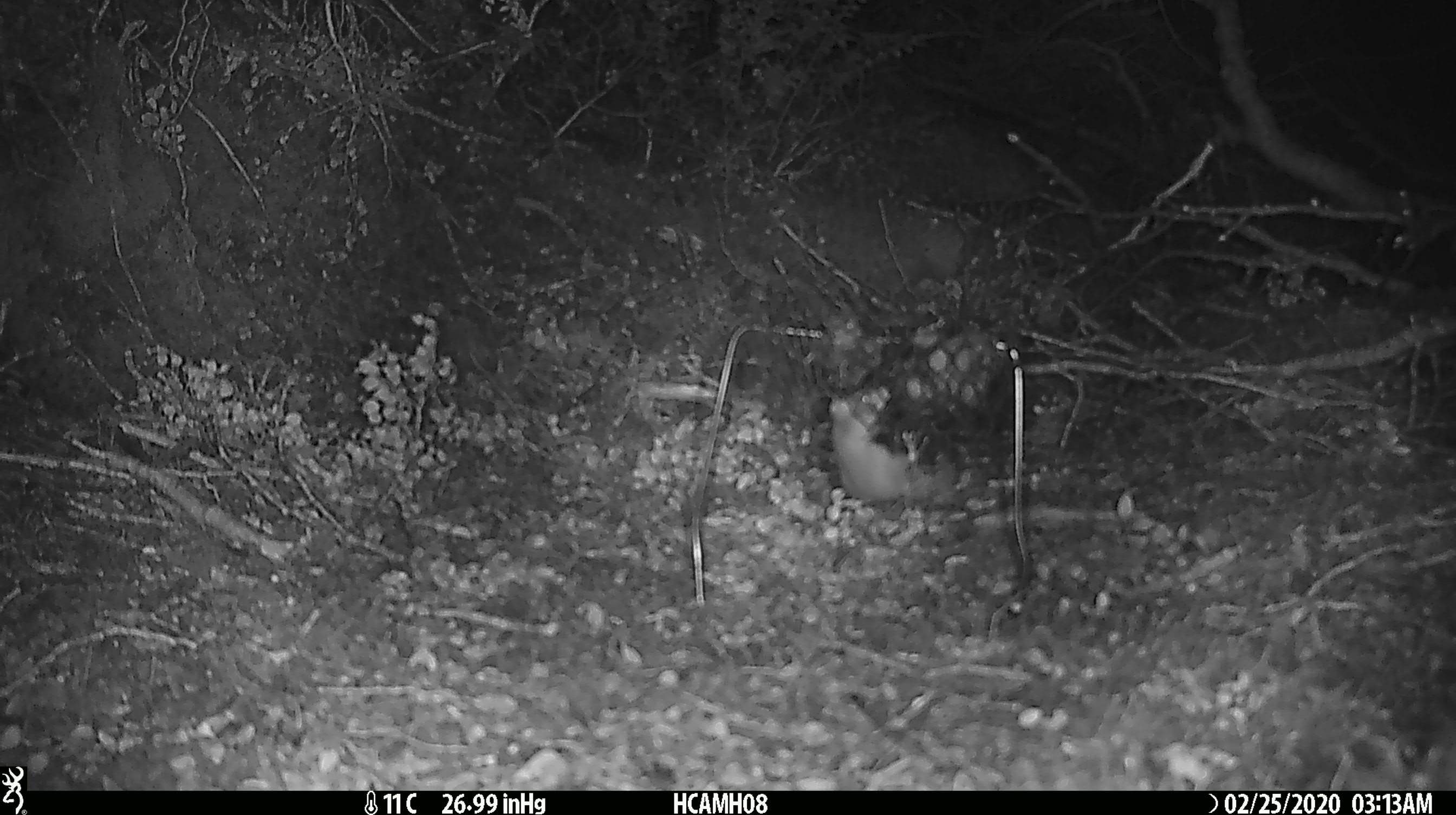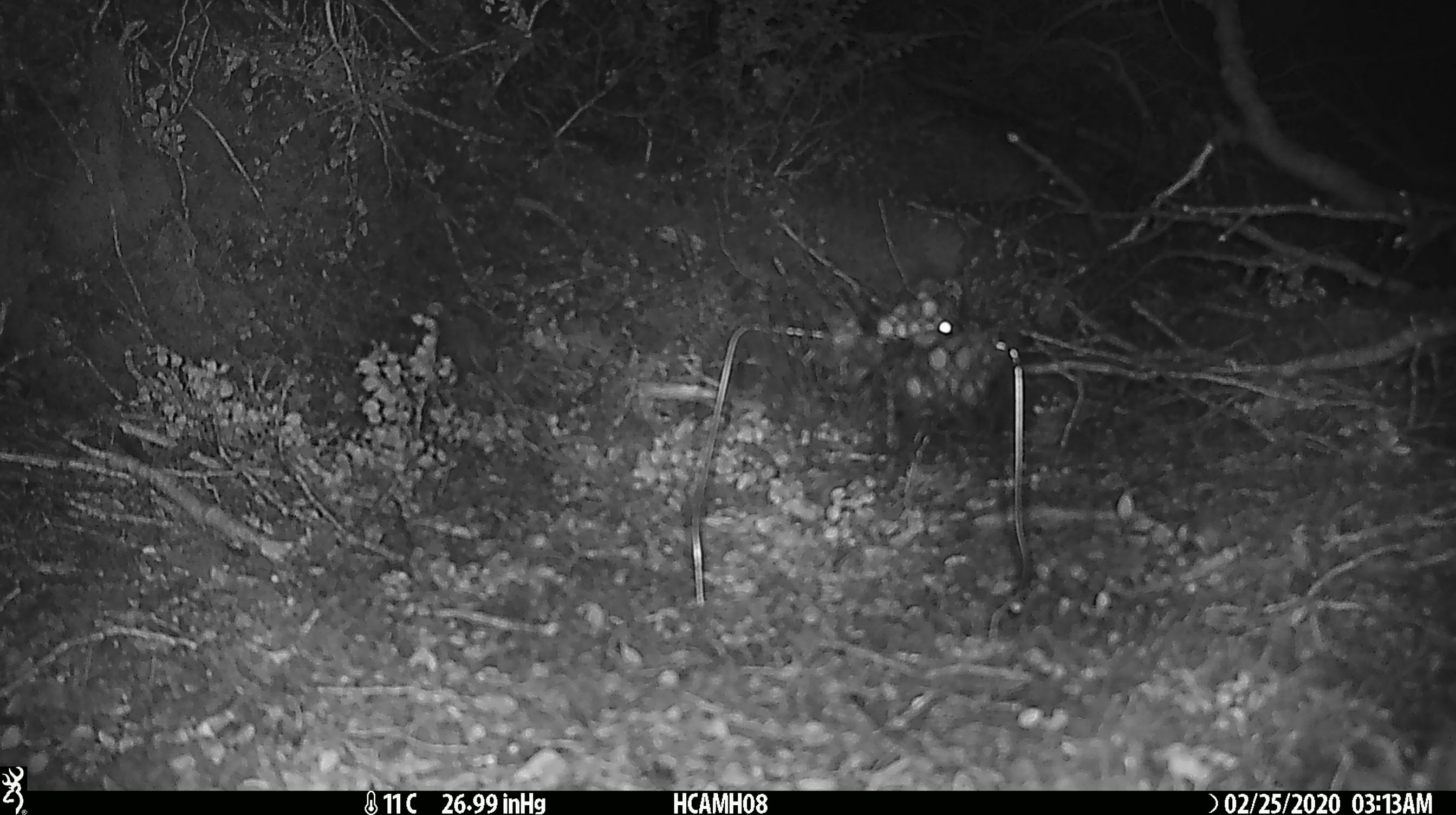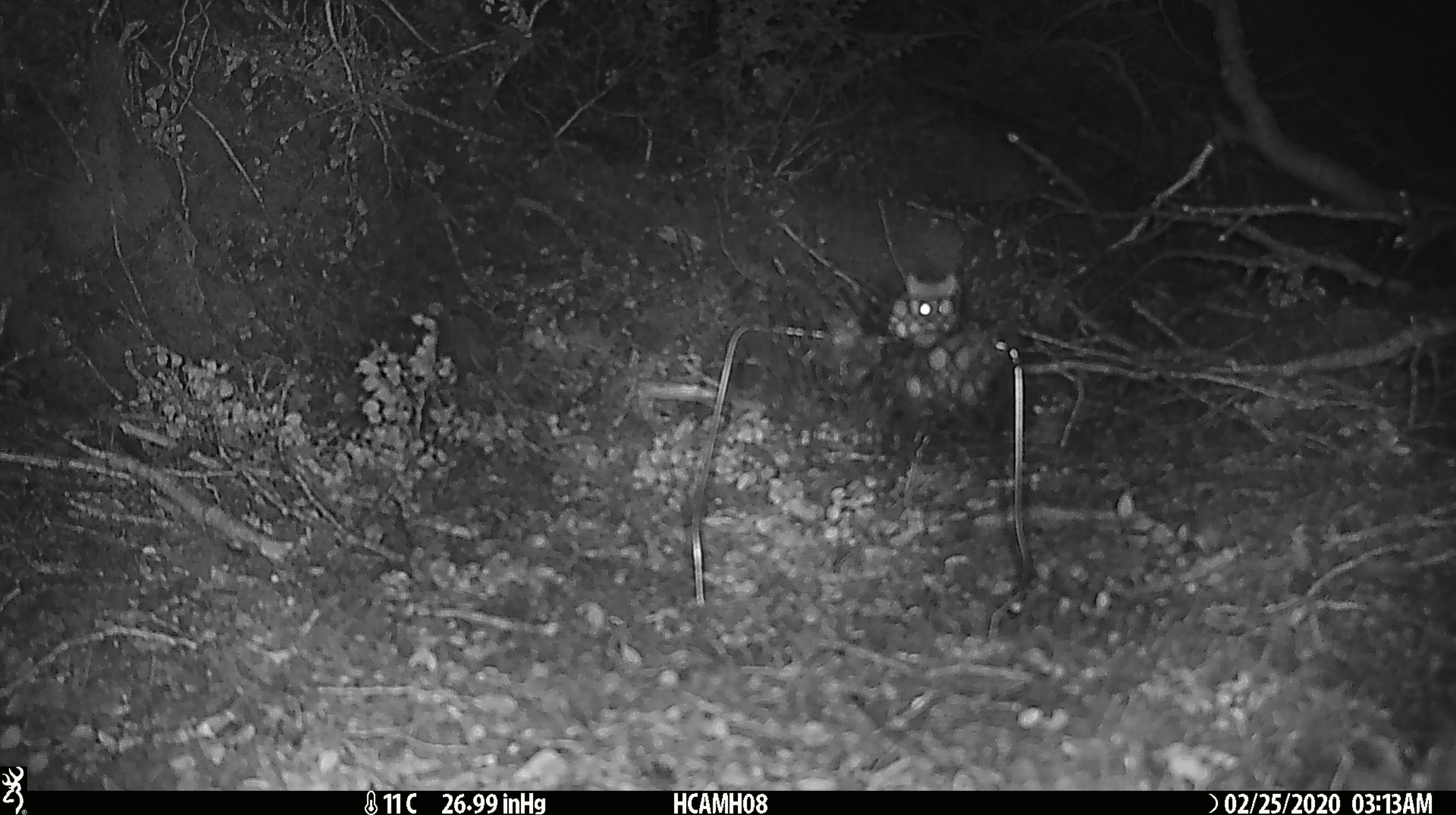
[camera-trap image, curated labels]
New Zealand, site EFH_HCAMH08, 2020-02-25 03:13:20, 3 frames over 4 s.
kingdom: Animalia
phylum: Chordata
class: Mammalia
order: Rodentia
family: Muridae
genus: Mus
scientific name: Mus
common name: mouse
Mouse (Mus).